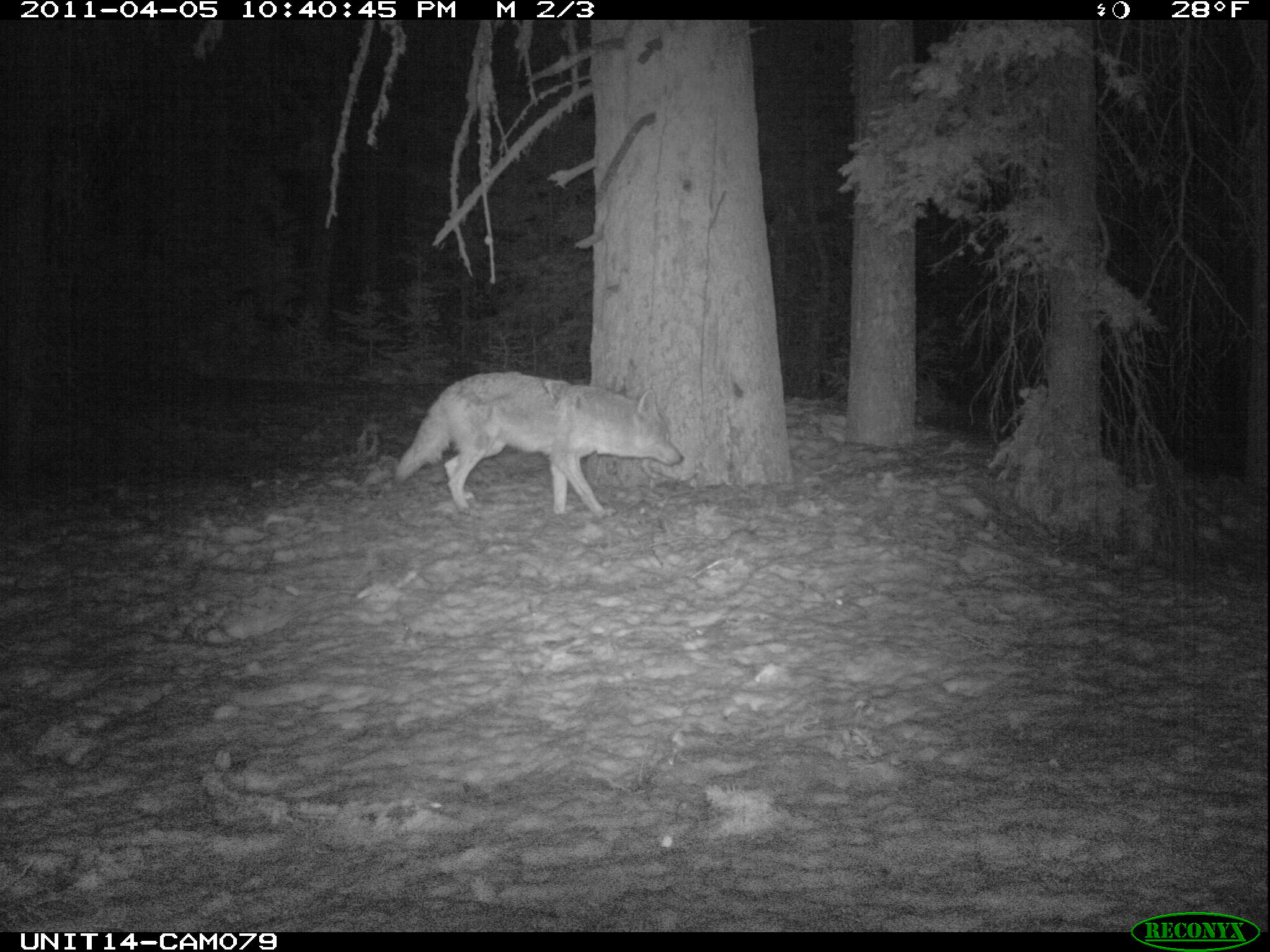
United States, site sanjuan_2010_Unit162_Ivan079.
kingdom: Animalia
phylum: Chordata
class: Mammalia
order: Carnivora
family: Canidae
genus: Canis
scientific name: Canis latrans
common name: coyote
Canis latrans (coyote).